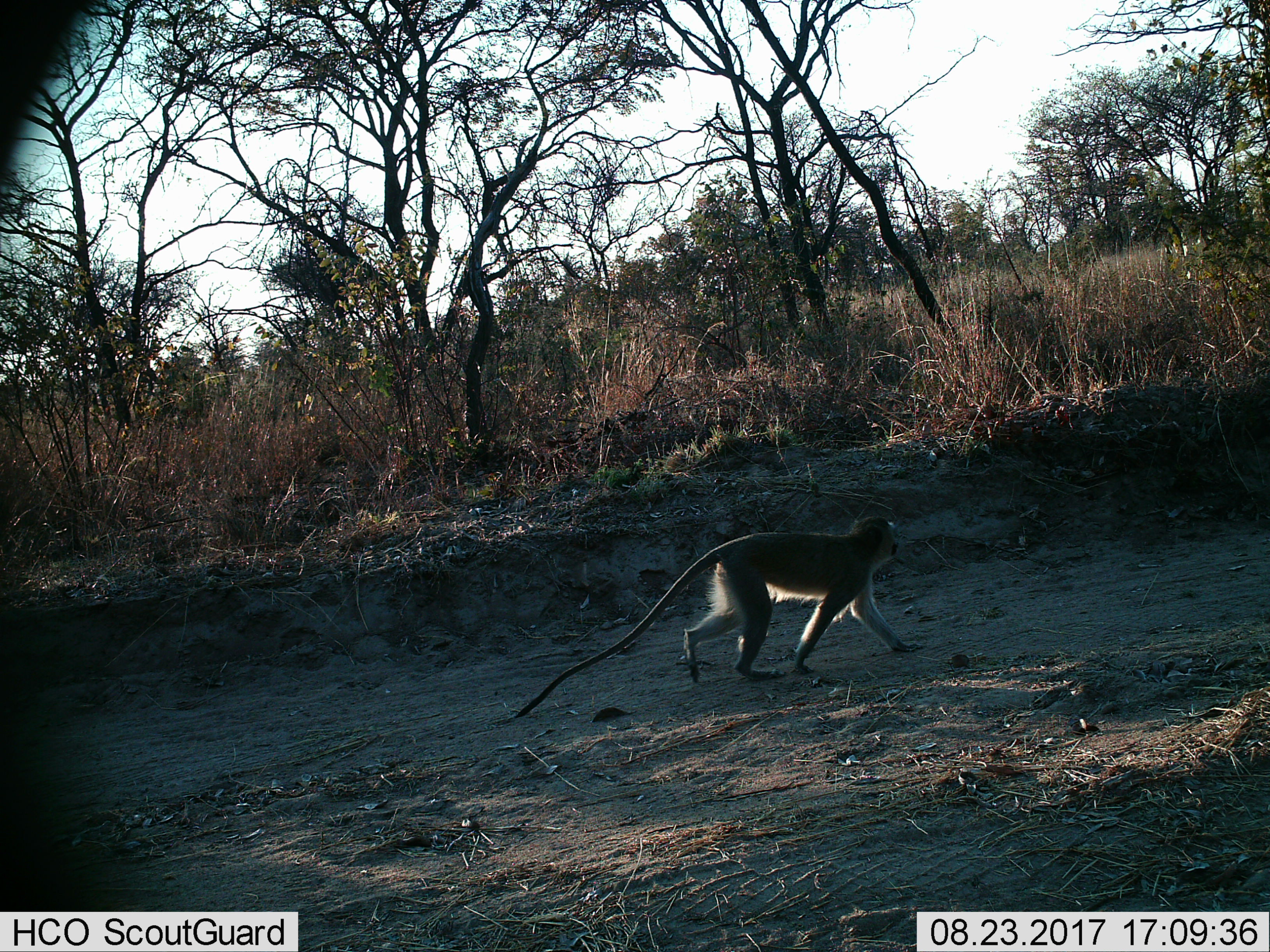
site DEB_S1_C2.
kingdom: Animalia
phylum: Chordata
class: Mammalia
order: Primates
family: Cercopithecidae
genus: Chlorocebus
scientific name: Chlorocebus pygerythrus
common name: vervet monkey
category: monkeyvervet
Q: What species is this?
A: Monkeyvervet (vervet monkey) (Chlorocebus pygerythrus).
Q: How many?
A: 1.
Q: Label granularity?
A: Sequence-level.